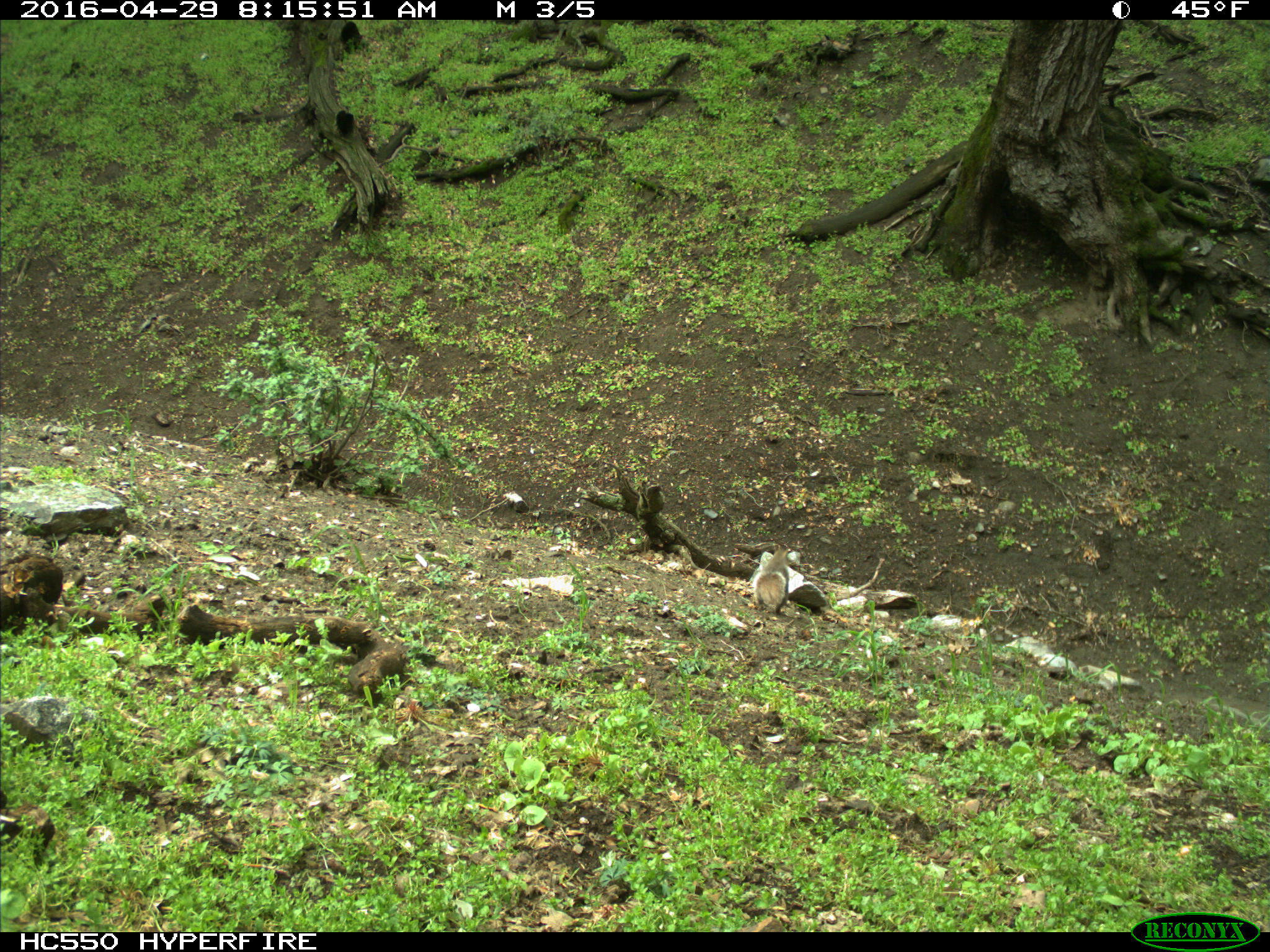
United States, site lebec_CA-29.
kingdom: Animalia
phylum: Chordata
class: Mammalia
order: Rodentia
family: Sciuridae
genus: Sciurus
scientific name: Sciurus carolinensis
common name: eastern gray squirrel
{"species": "Sciurus carolinensis (eastern gray squirrel)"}